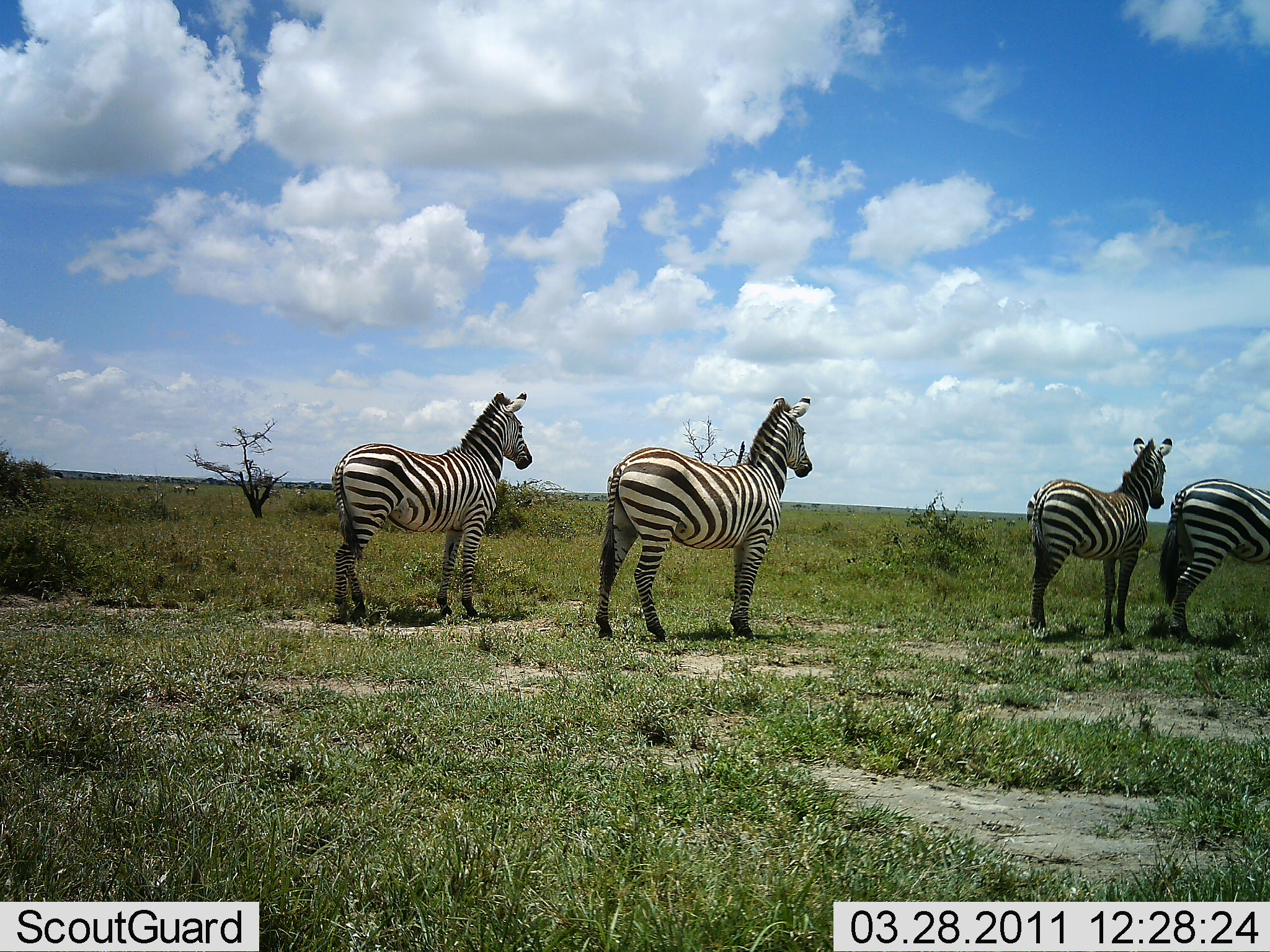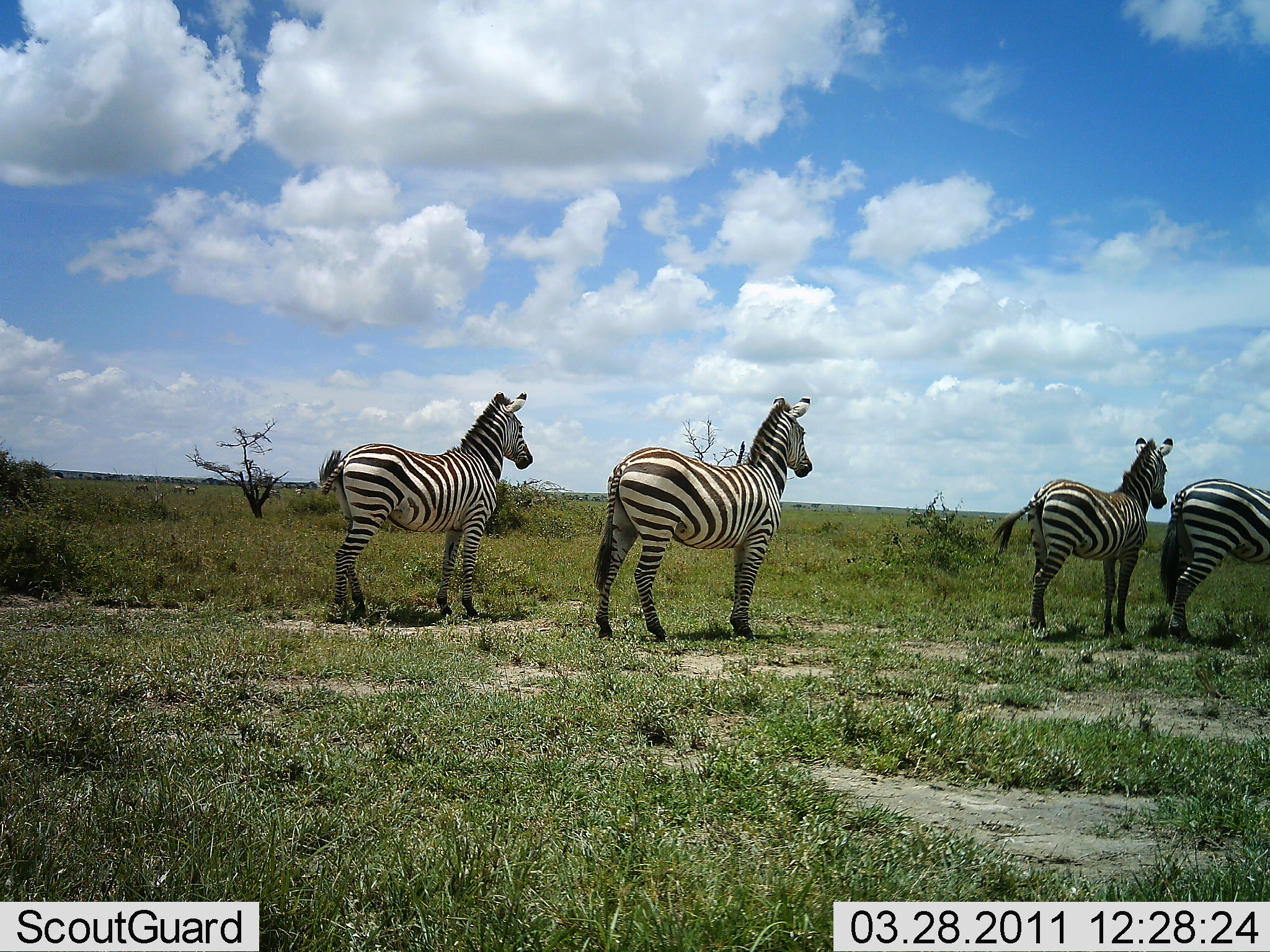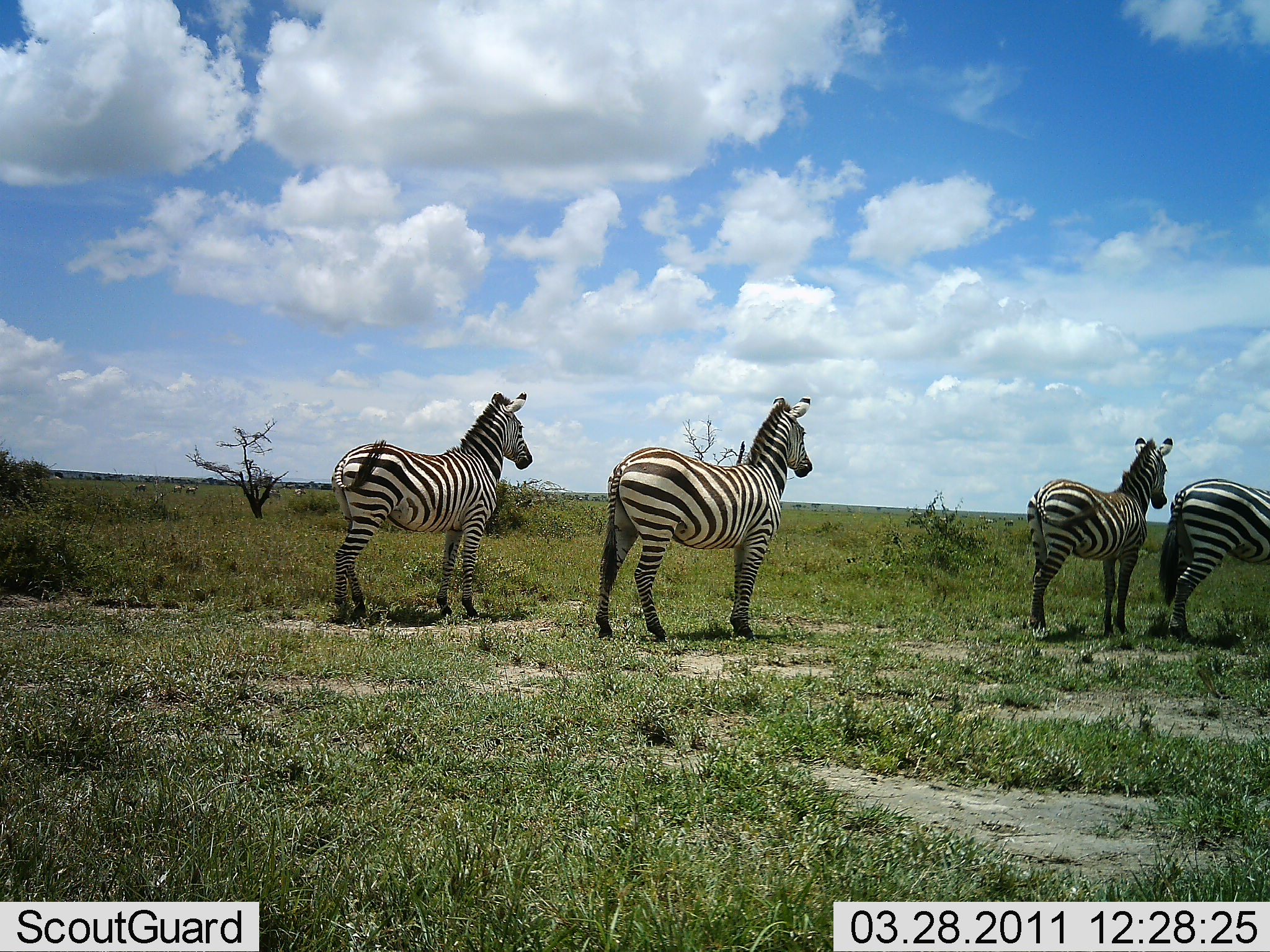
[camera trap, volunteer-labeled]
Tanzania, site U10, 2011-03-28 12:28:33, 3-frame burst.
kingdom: Animalia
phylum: Chordata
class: Mammalia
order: Perissodactyla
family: Equidae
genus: Equus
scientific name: Equus quagga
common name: plains zebra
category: zebra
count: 4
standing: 100%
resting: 0%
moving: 0%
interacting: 0%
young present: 0%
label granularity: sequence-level